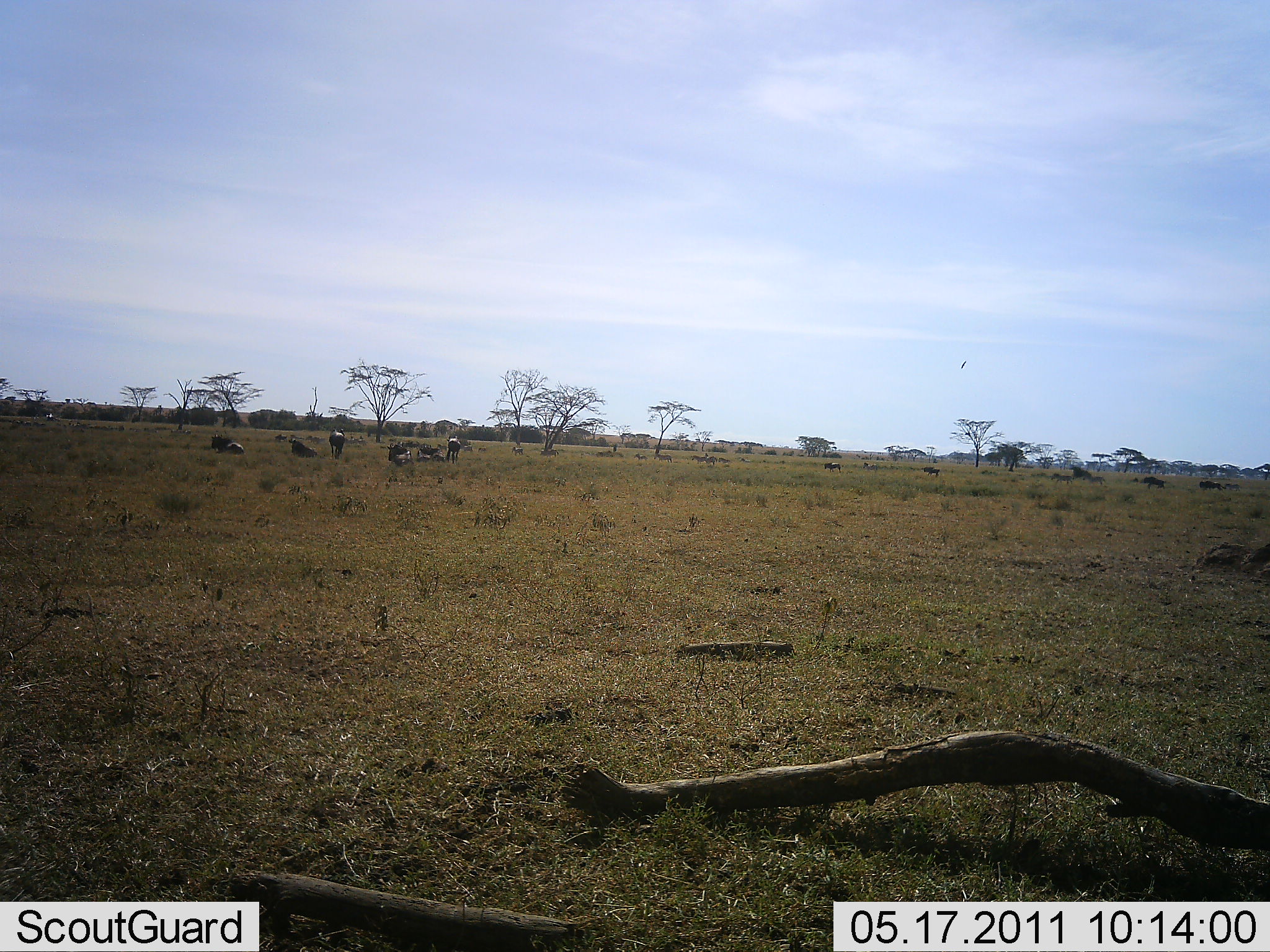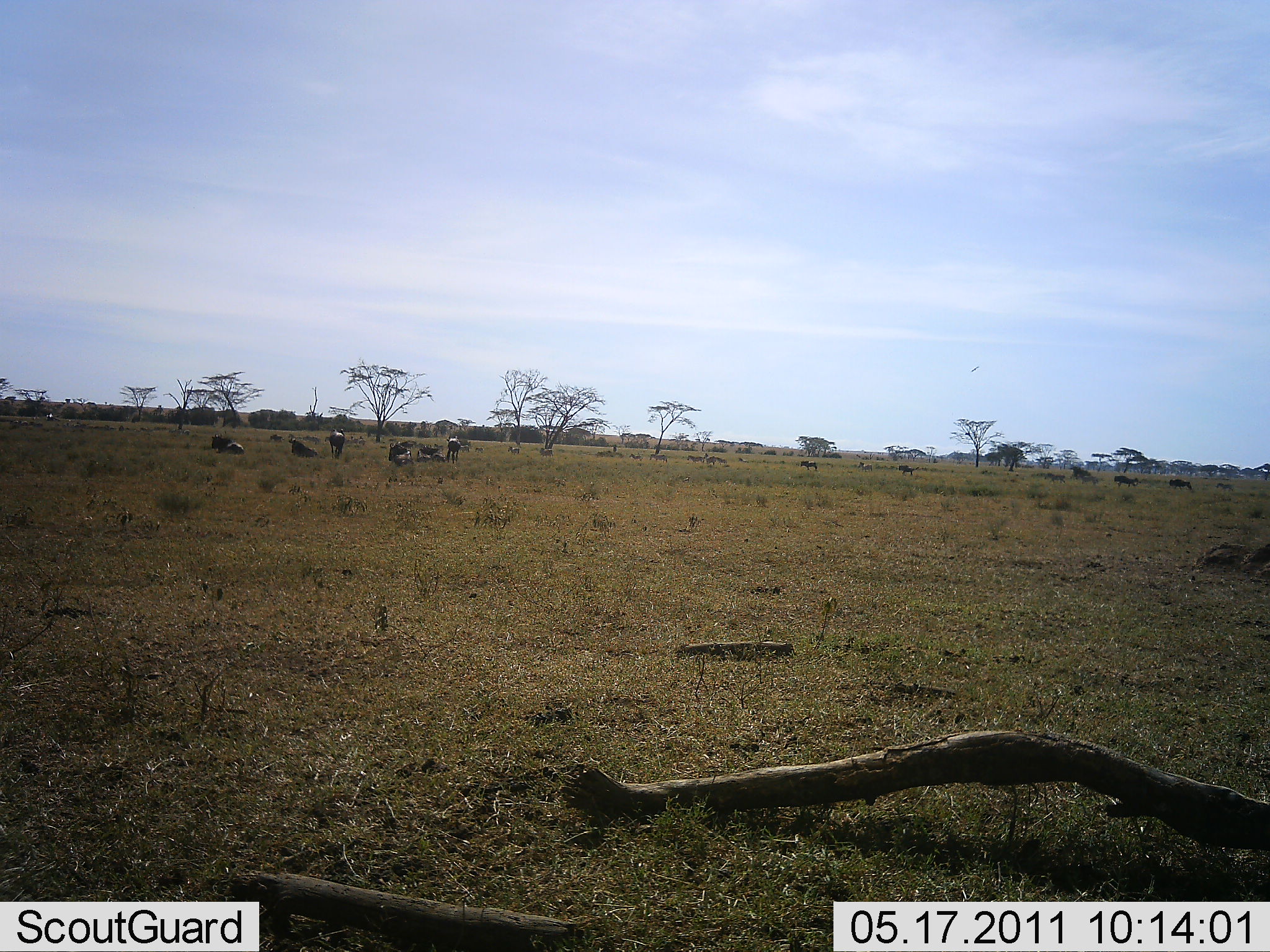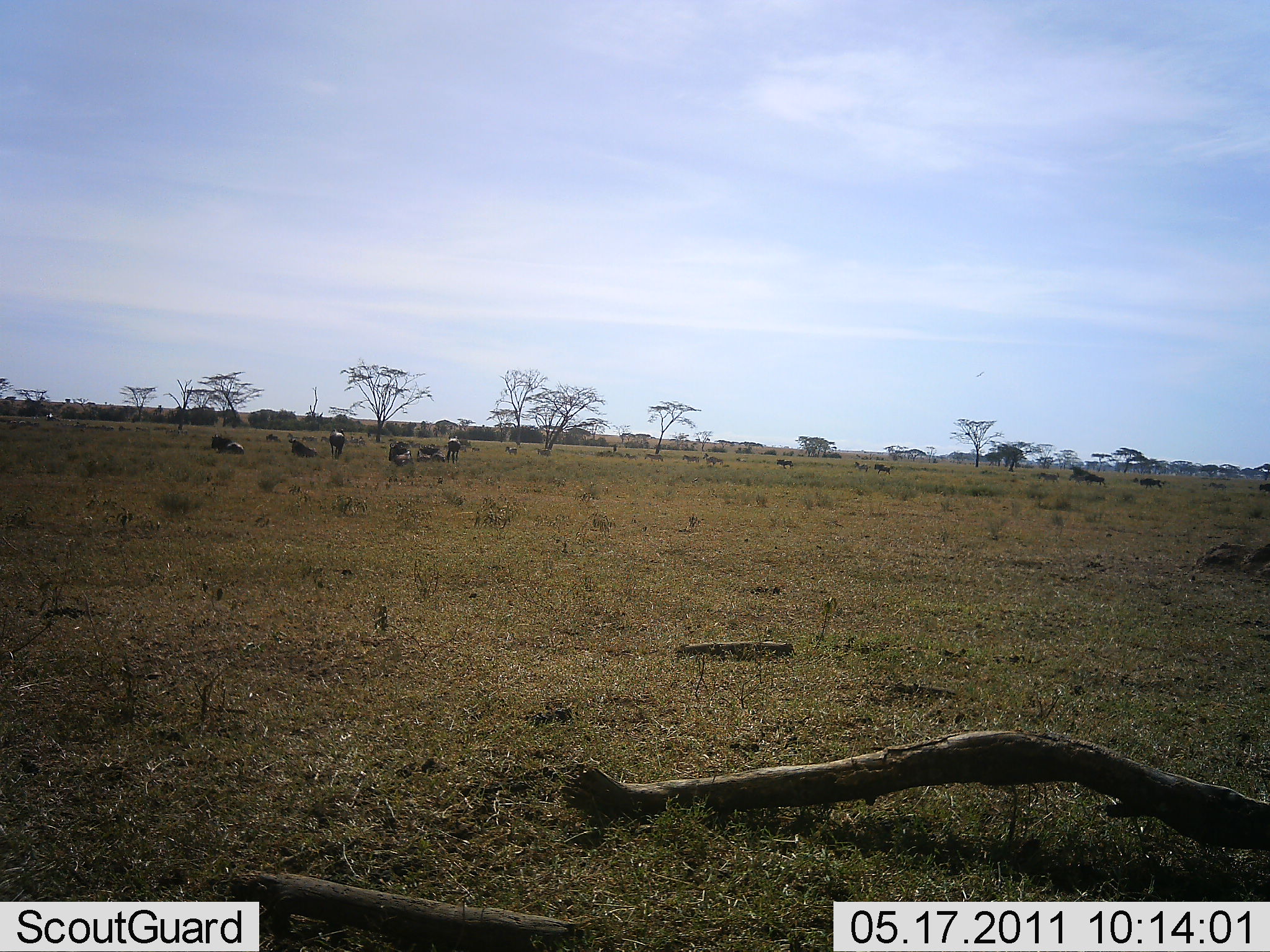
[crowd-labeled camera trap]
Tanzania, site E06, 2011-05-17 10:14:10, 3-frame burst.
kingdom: Animalia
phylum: Chordata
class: Mammalia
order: Artiodactyla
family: Bovidae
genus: Connochaetes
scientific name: Connochaetes taurinus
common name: blue wildebeest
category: wildebeest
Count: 11-50.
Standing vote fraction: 55%.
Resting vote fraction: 73%.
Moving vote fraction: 91%.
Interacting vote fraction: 0%.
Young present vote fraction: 0%.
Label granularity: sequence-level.